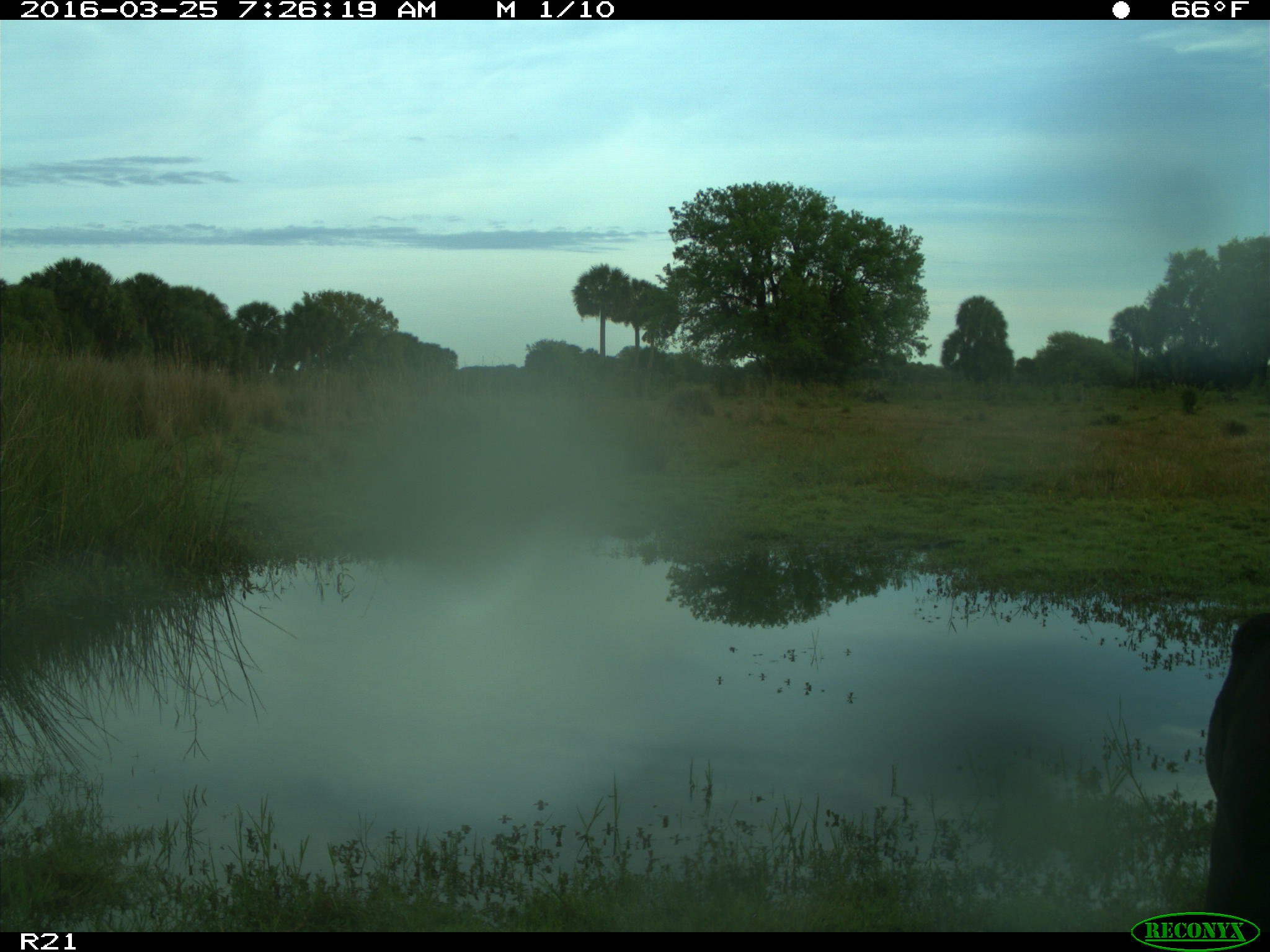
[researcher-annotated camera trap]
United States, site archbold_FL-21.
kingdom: Animalia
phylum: Chordata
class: Mammalia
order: Artiodactyla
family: Bovidae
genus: Bos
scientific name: Bos taurus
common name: domestic cow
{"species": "Bos taurus (domestic cow)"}